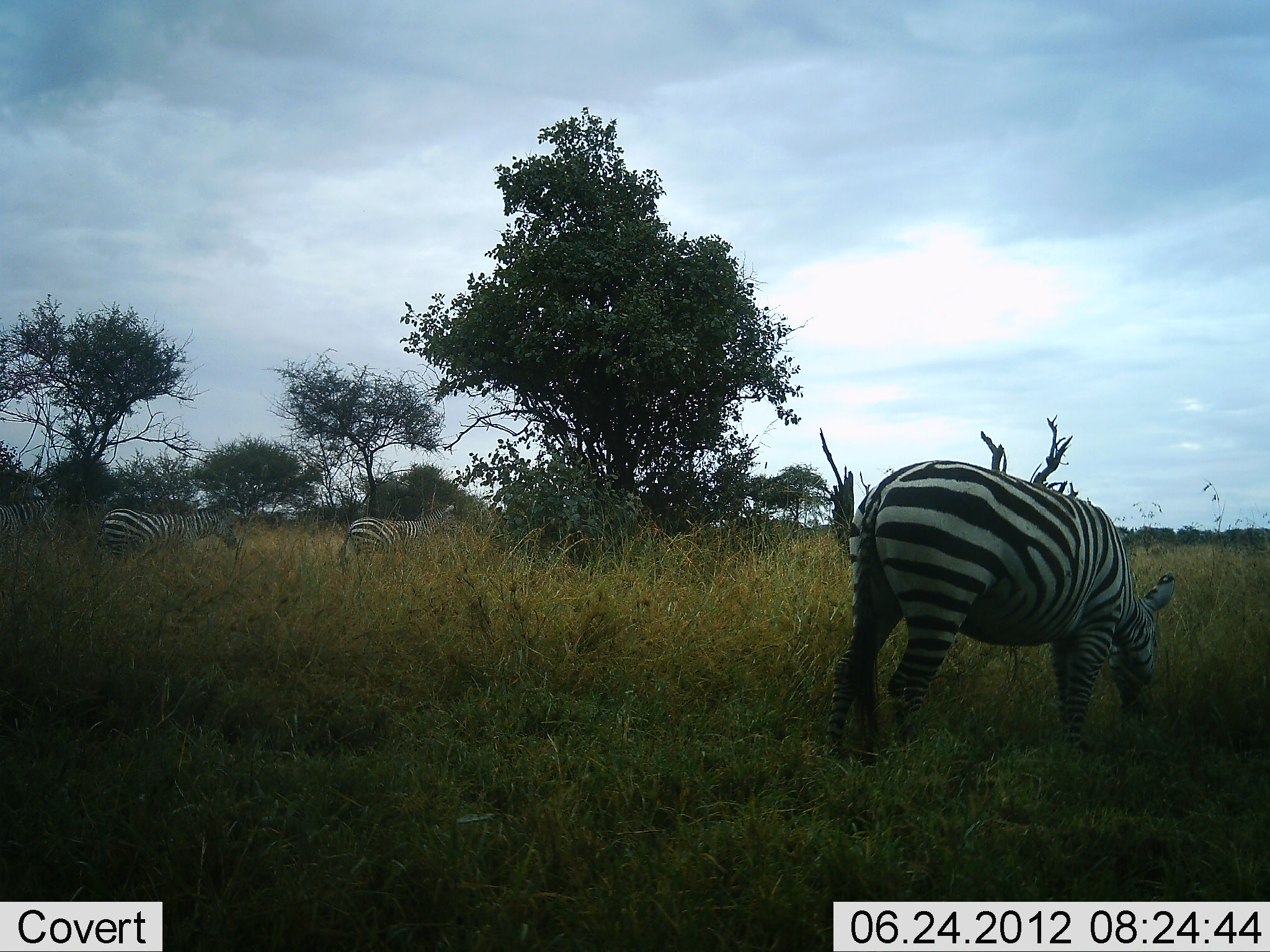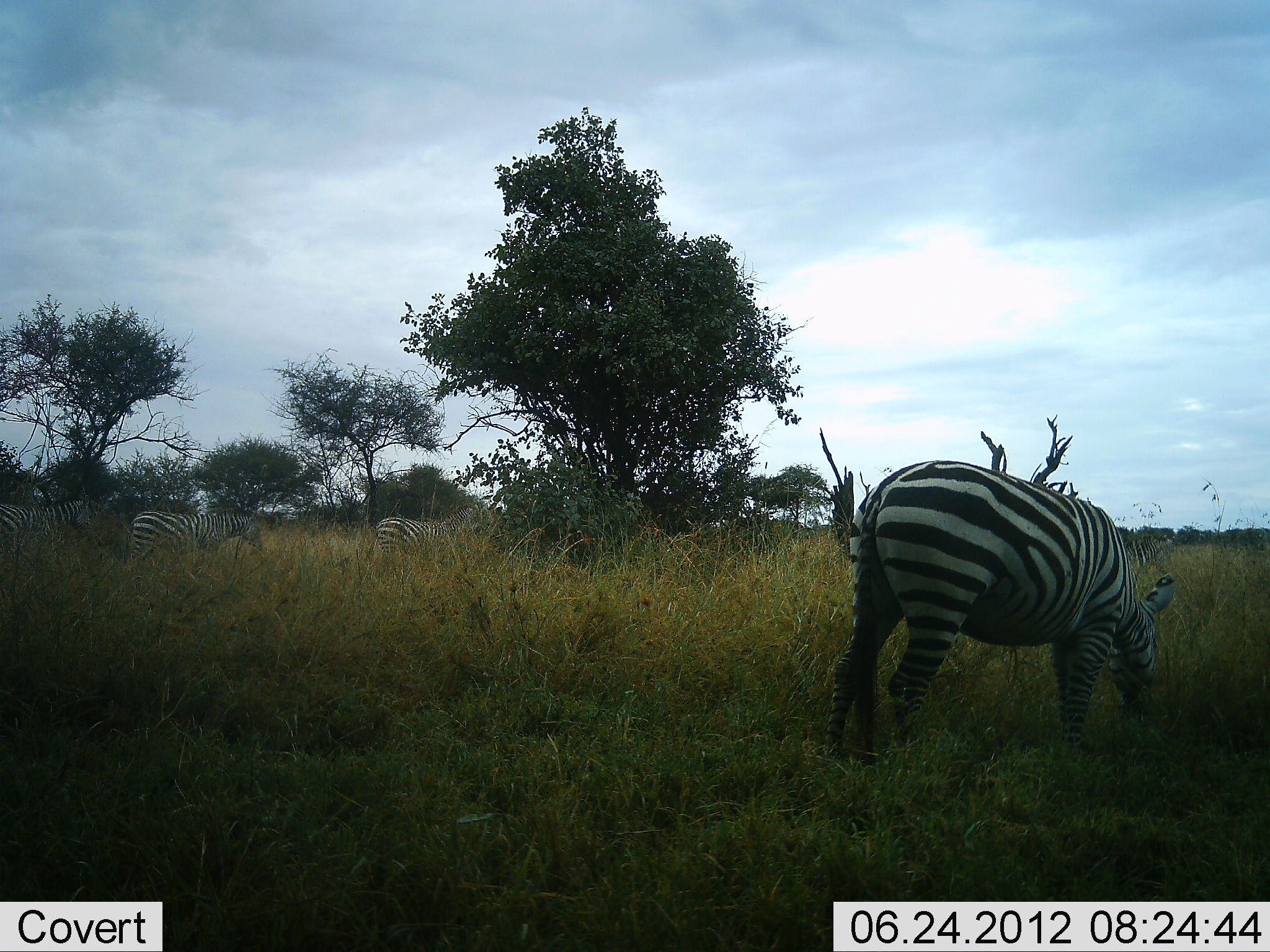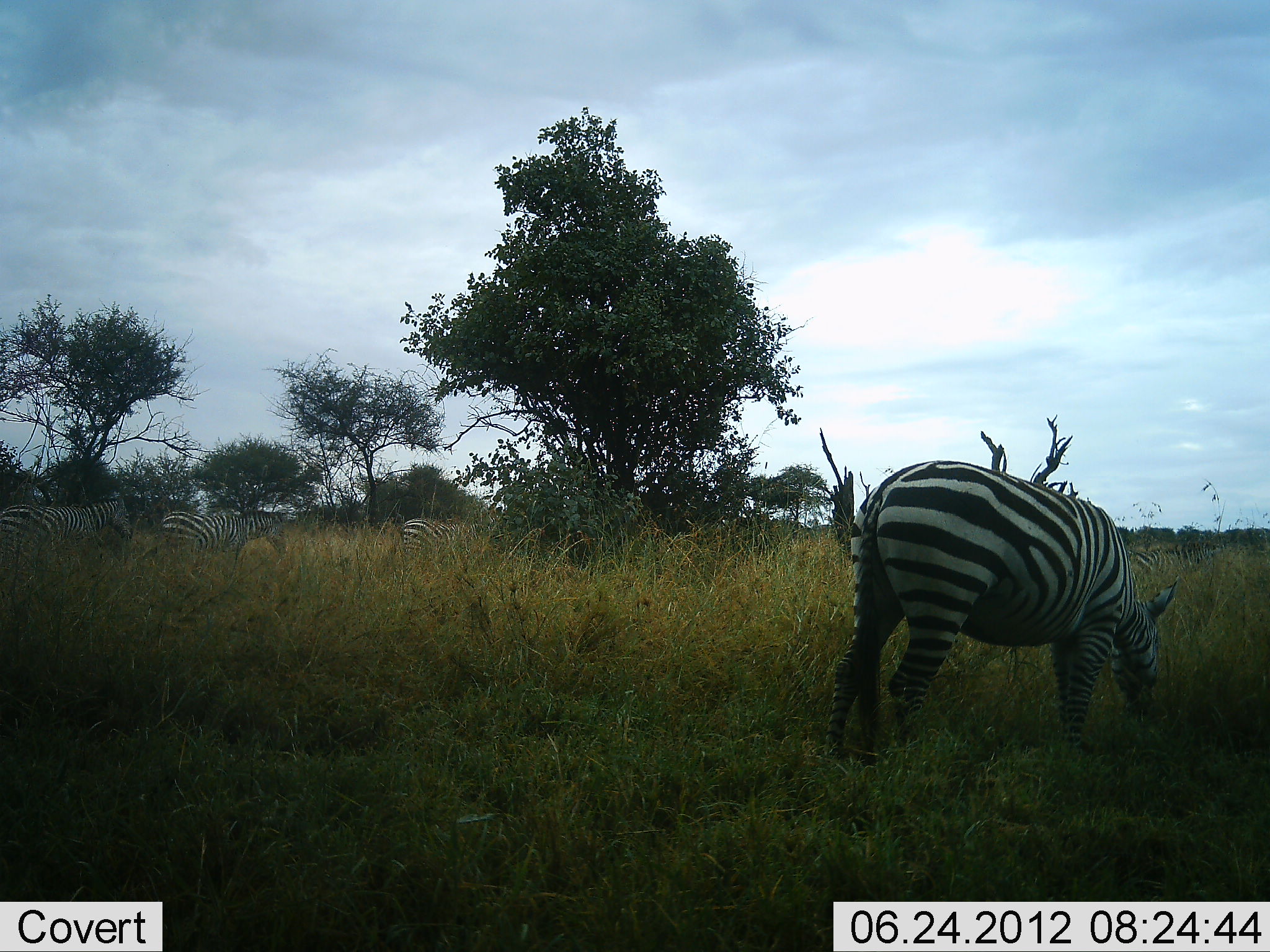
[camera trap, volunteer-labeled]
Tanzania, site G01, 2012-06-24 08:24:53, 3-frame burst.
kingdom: Animalia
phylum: Chordata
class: Mammalia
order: Perissodactyla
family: Equidae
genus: Equus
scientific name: Equus quagga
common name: plains zebra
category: zebra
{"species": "zebra (plains zebra) (Equus quagga)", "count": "4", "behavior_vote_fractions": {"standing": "40%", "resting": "0%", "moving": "60%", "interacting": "0%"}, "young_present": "0%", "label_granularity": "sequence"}